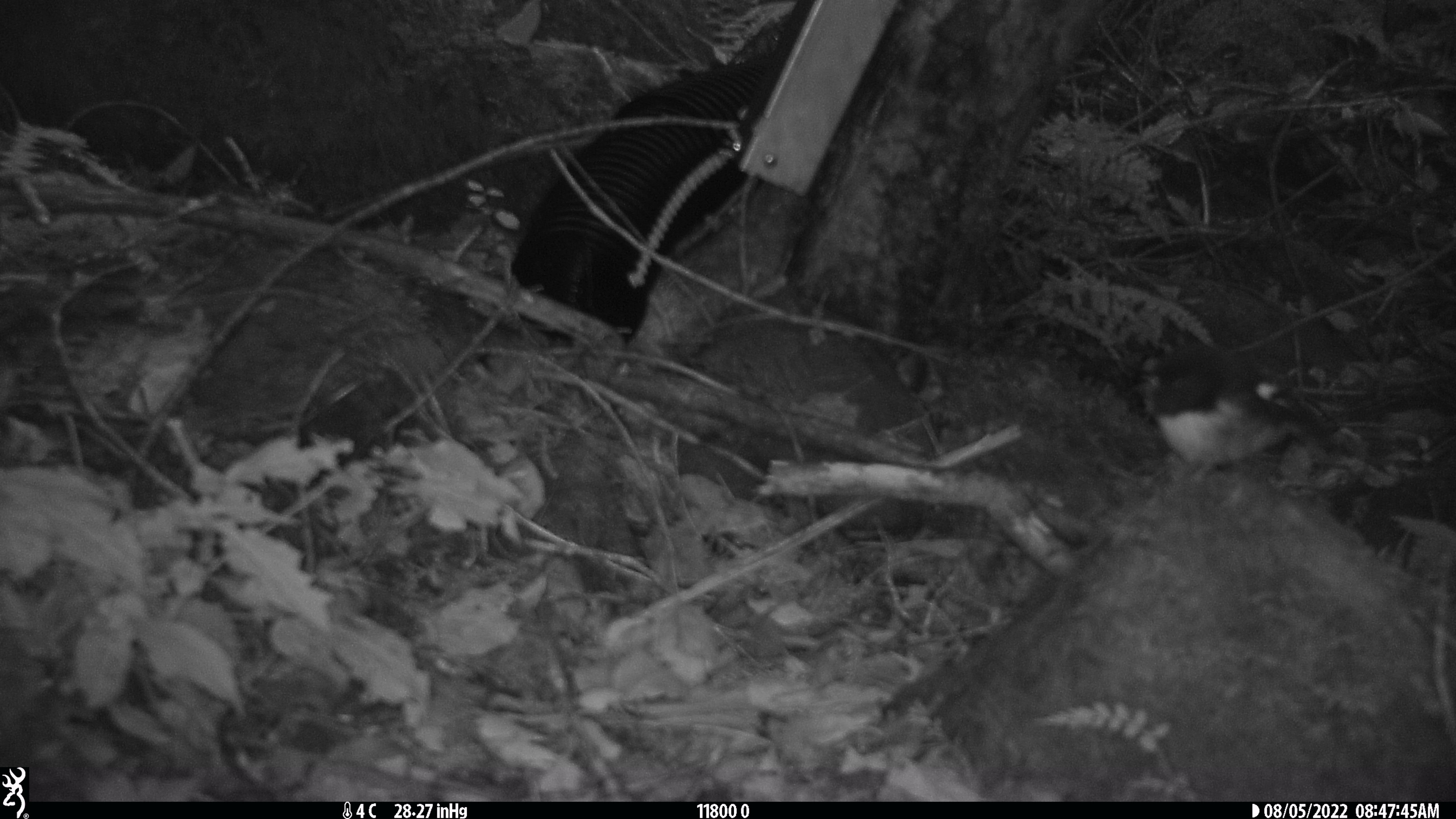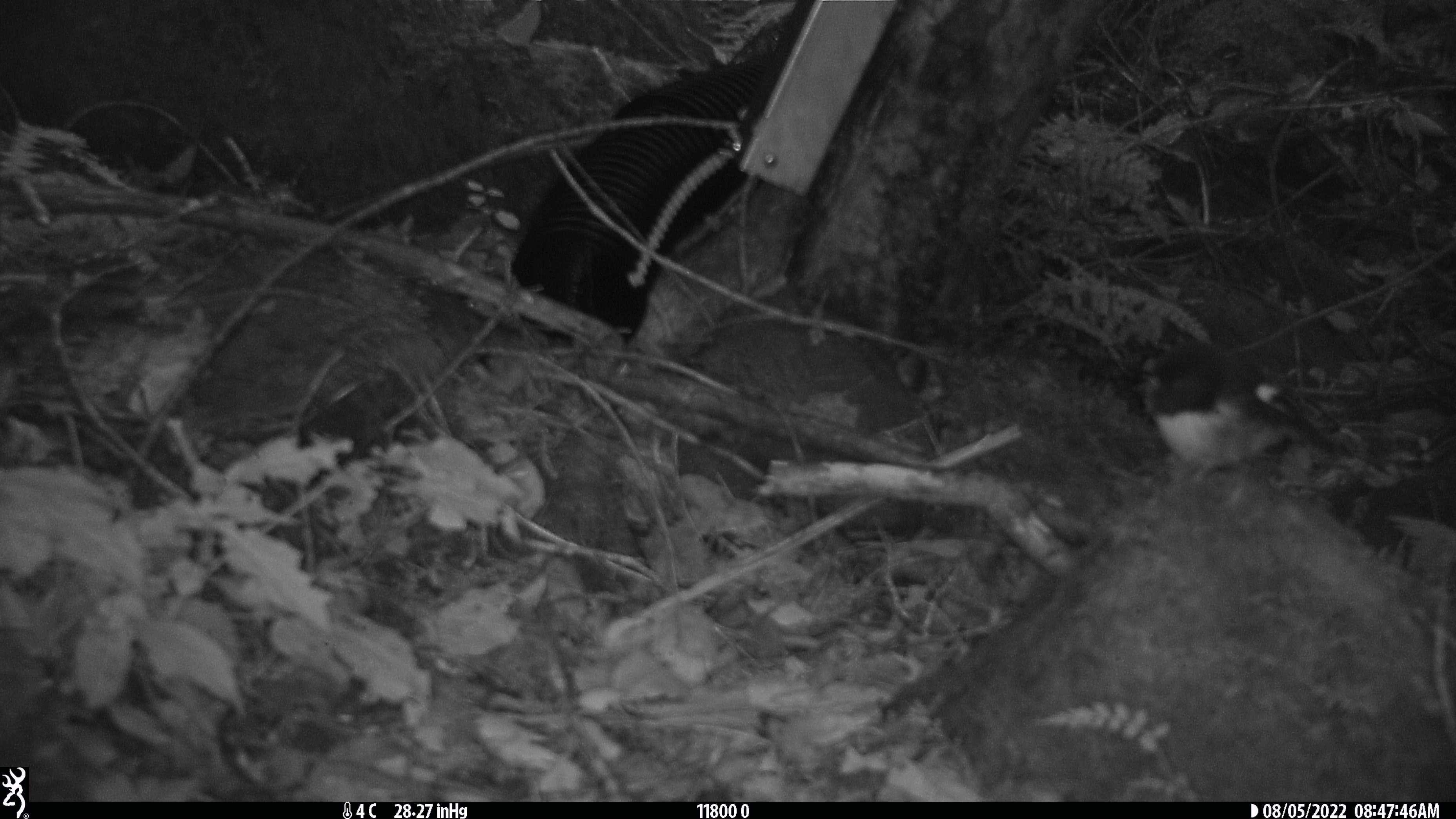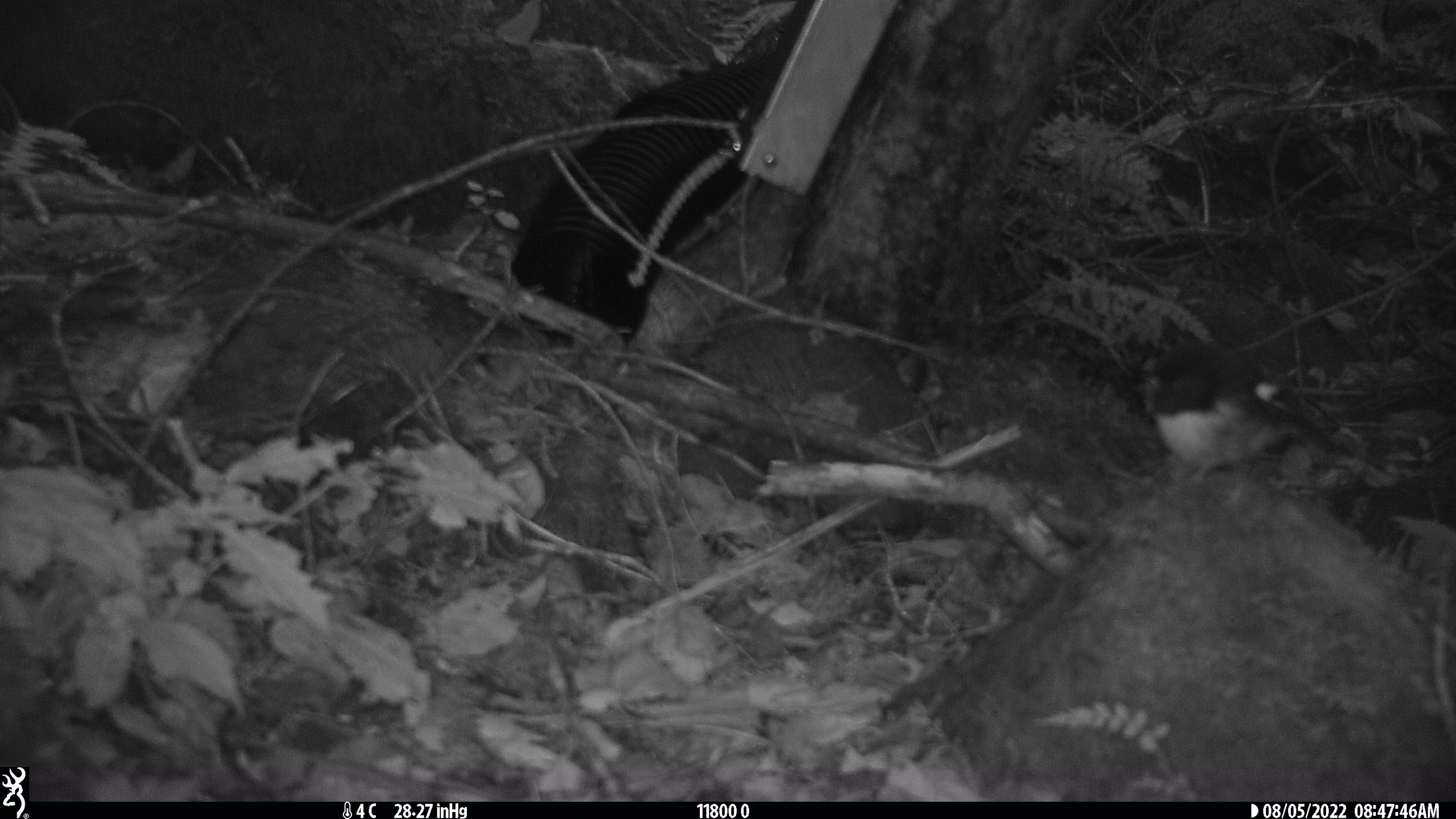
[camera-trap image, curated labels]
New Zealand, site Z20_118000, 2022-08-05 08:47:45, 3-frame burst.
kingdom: Animalia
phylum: Chordata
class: Aves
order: Passeriformes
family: Petroicidae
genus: Petroica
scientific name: Petroica macrocephala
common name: tomtit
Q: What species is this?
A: Tomtit (Petroica macrocephala).